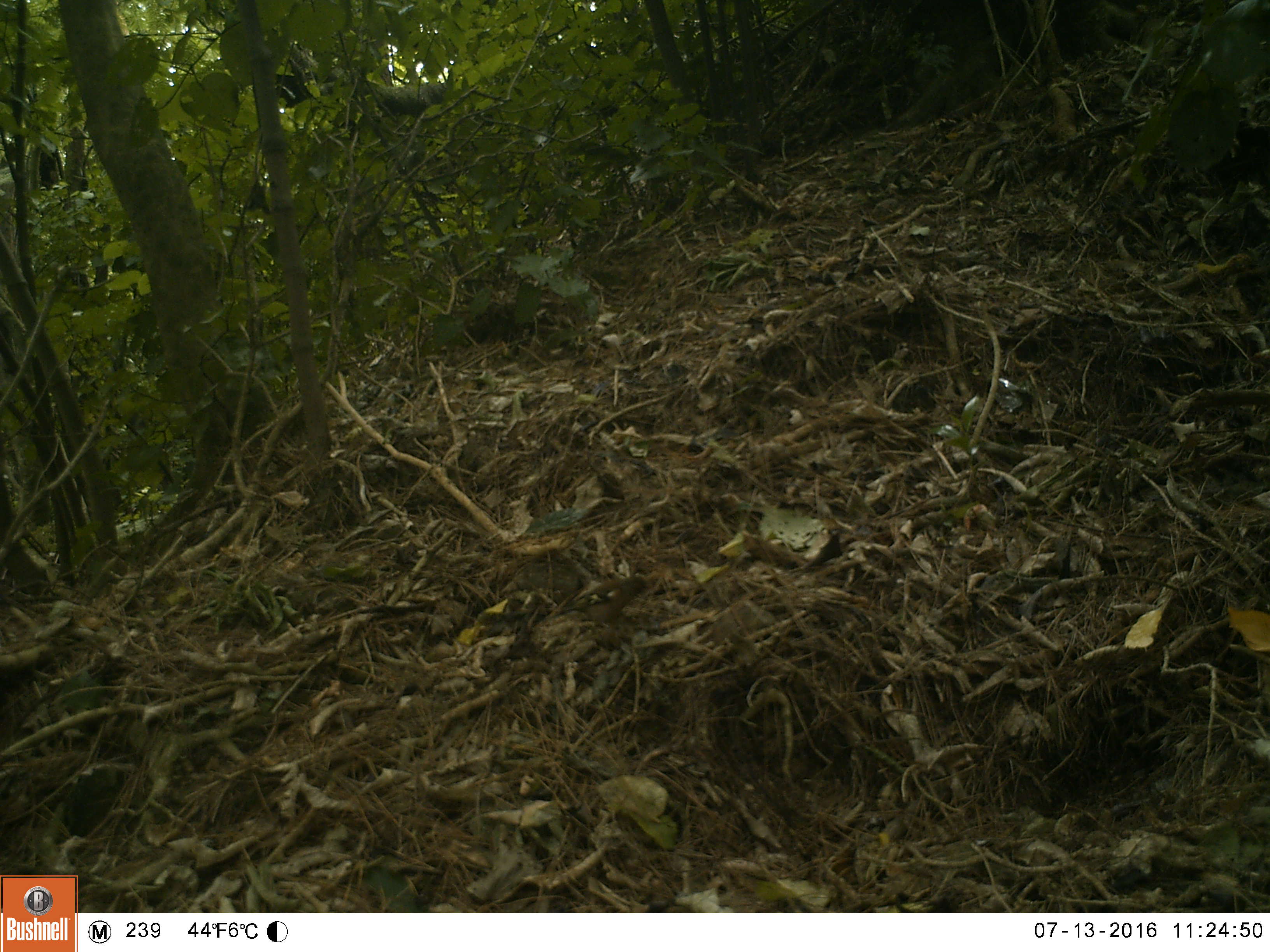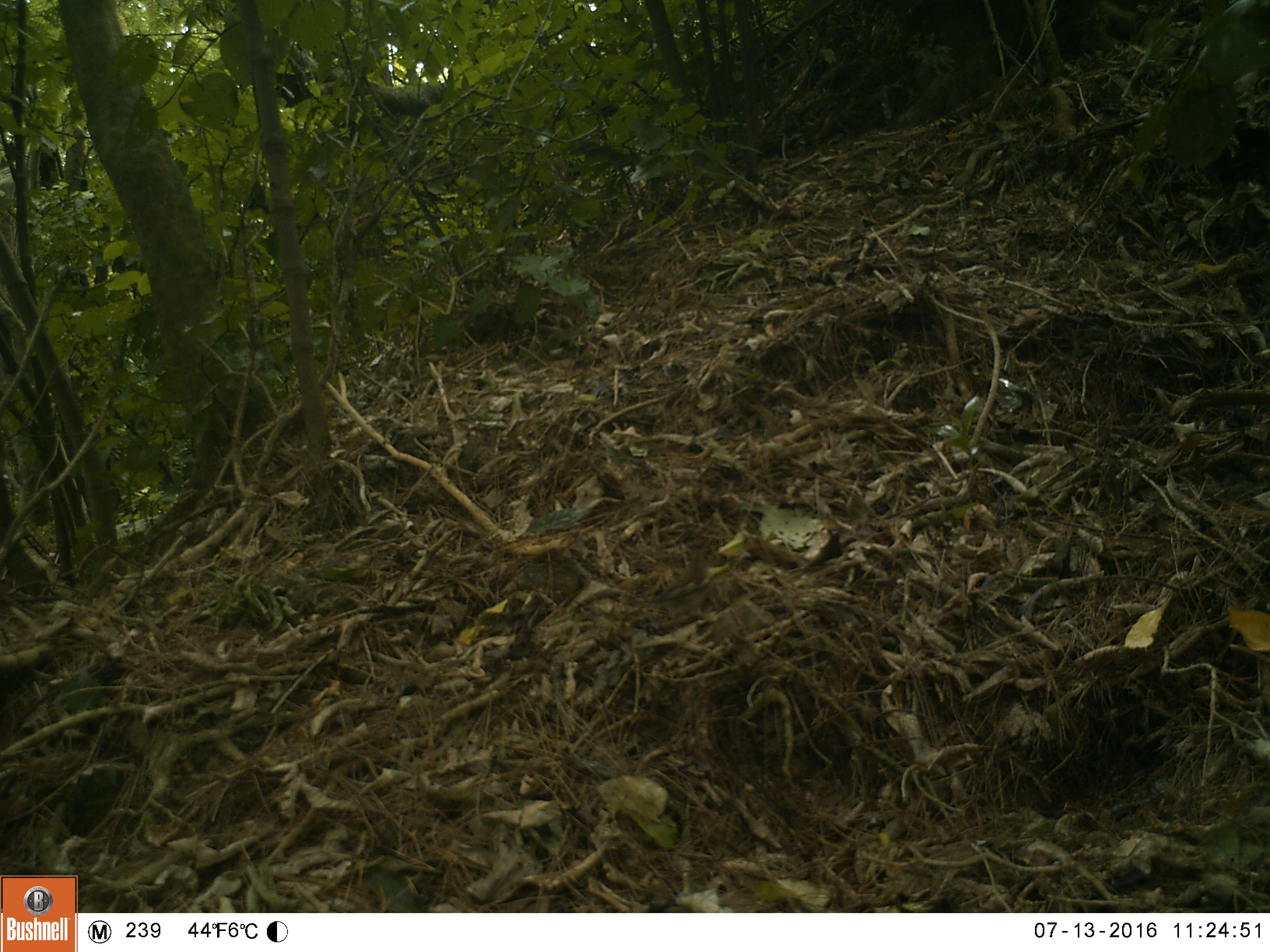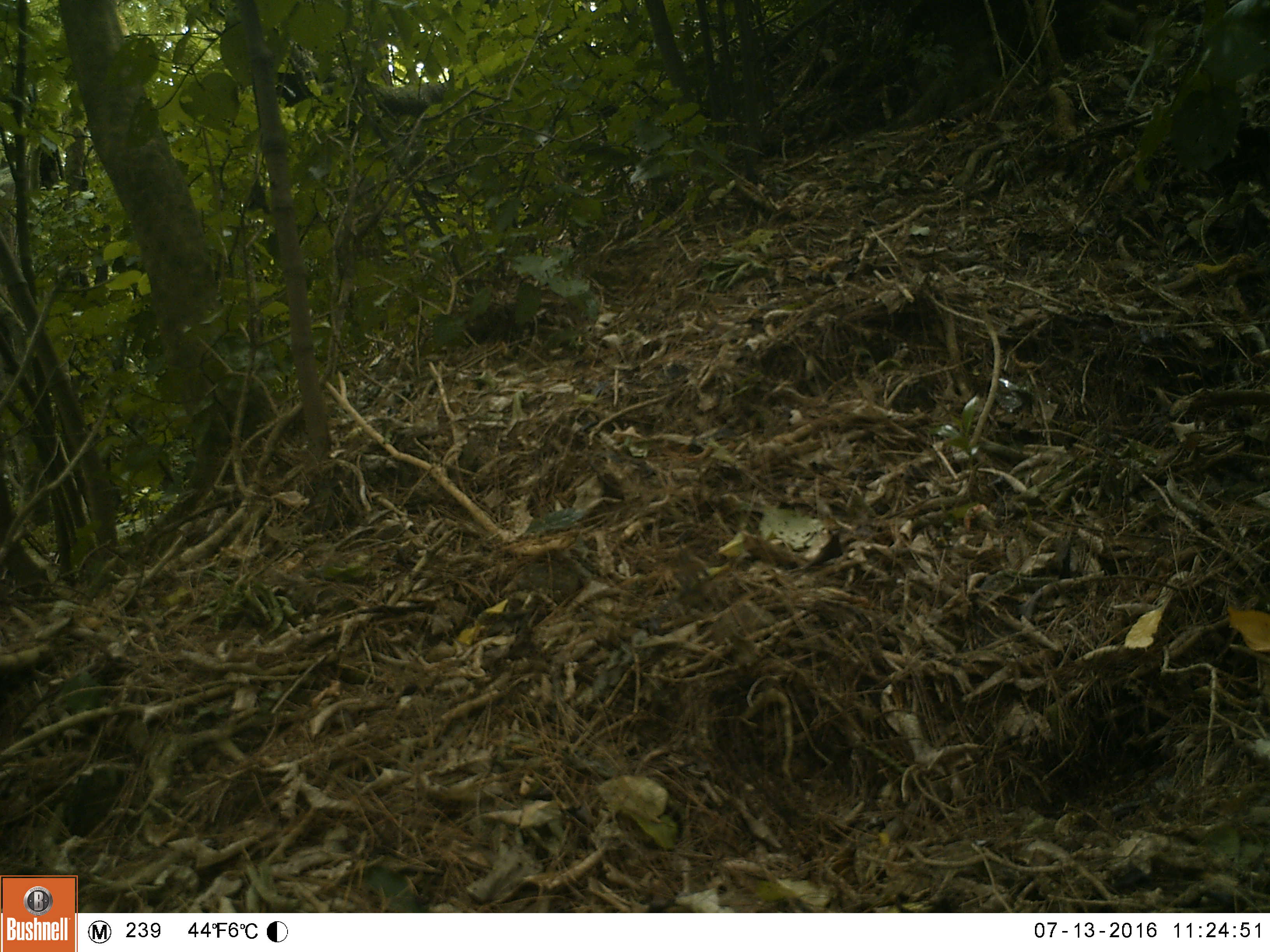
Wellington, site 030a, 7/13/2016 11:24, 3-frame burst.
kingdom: Animalia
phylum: Chordata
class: Aves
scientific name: Aves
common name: bird